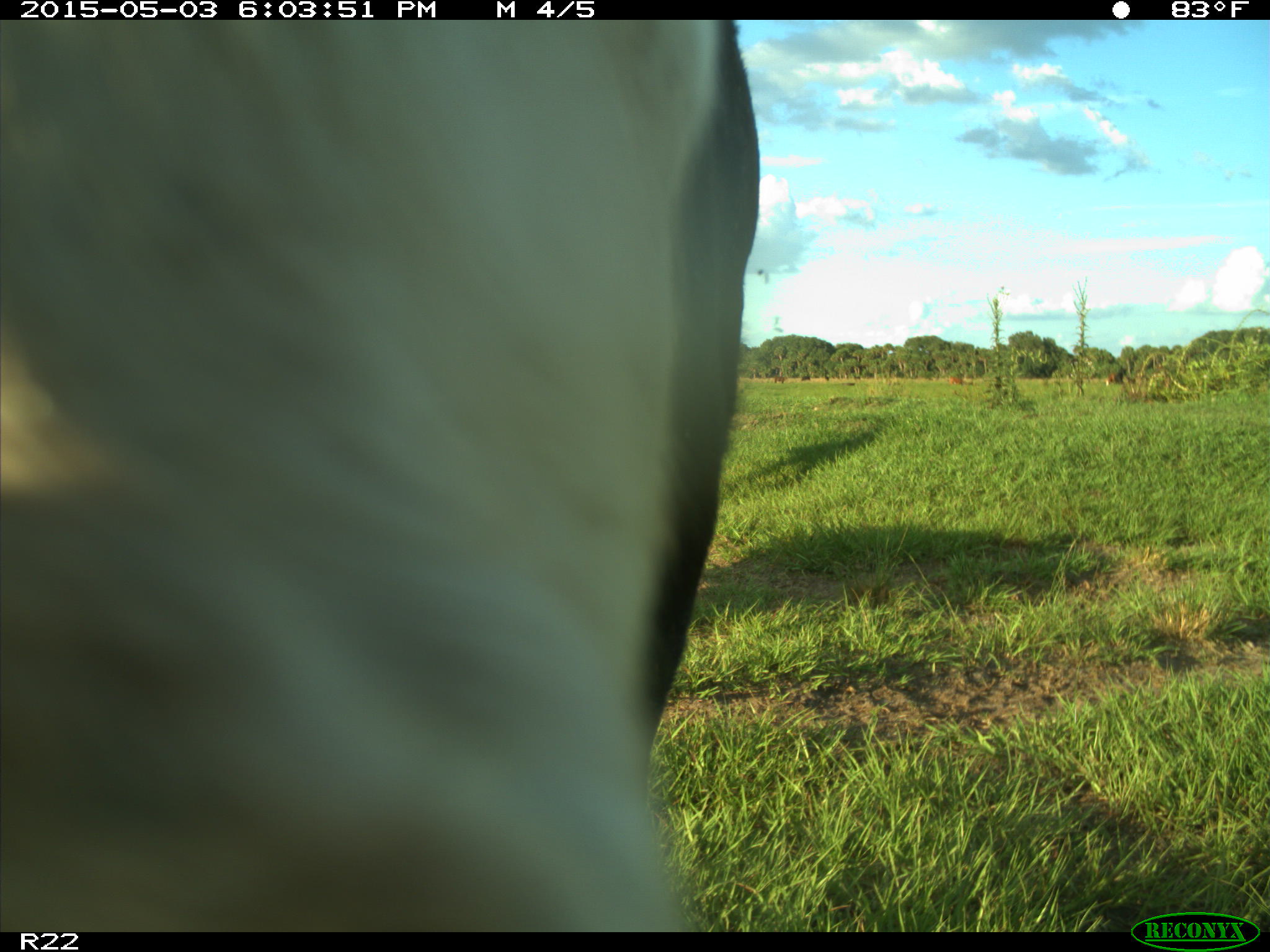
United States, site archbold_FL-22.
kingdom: Animalia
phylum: Chordata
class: Mammalia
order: Artiodactyla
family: Bovidae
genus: Bos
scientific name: Bos taurus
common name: domestic cow